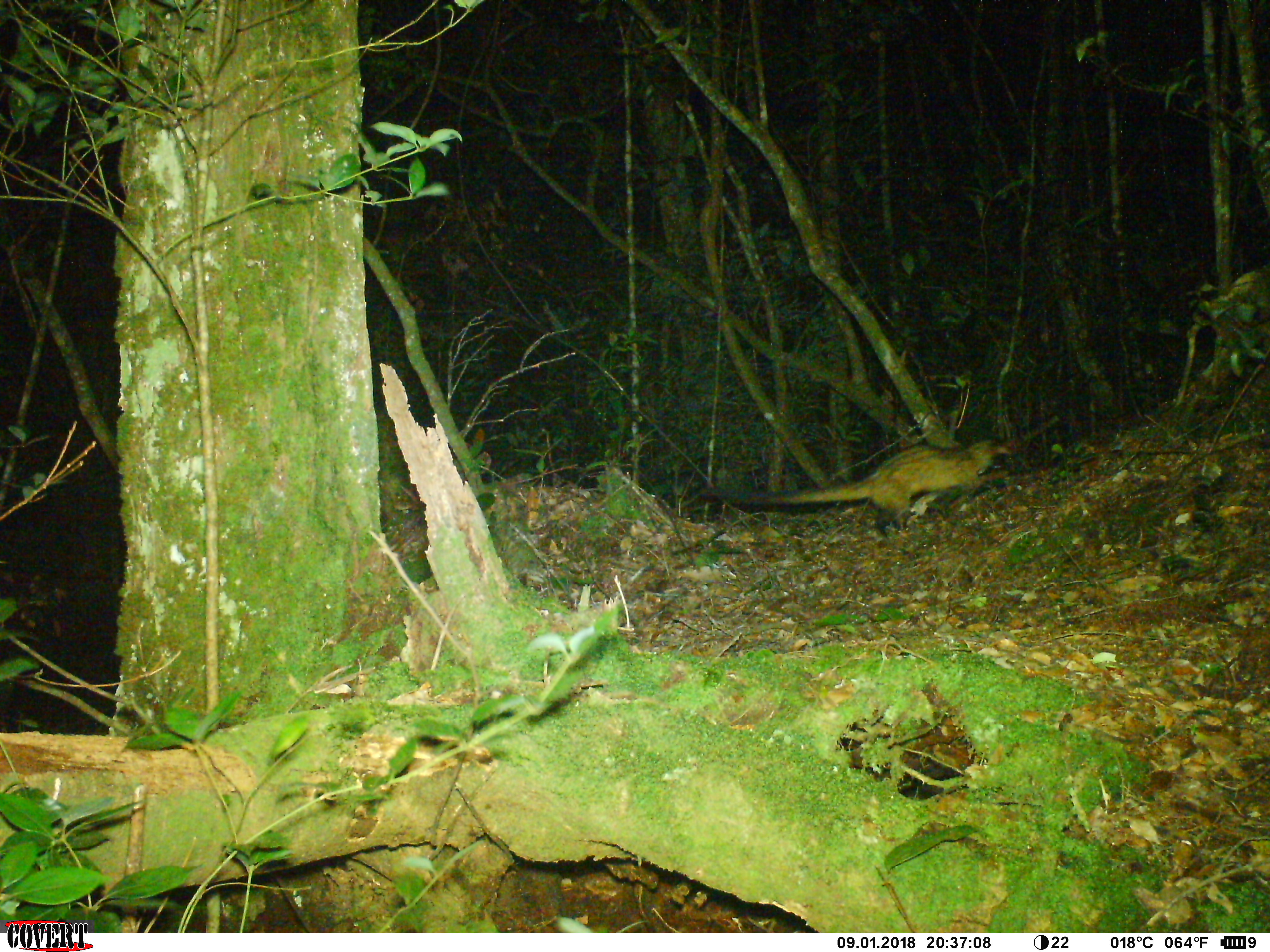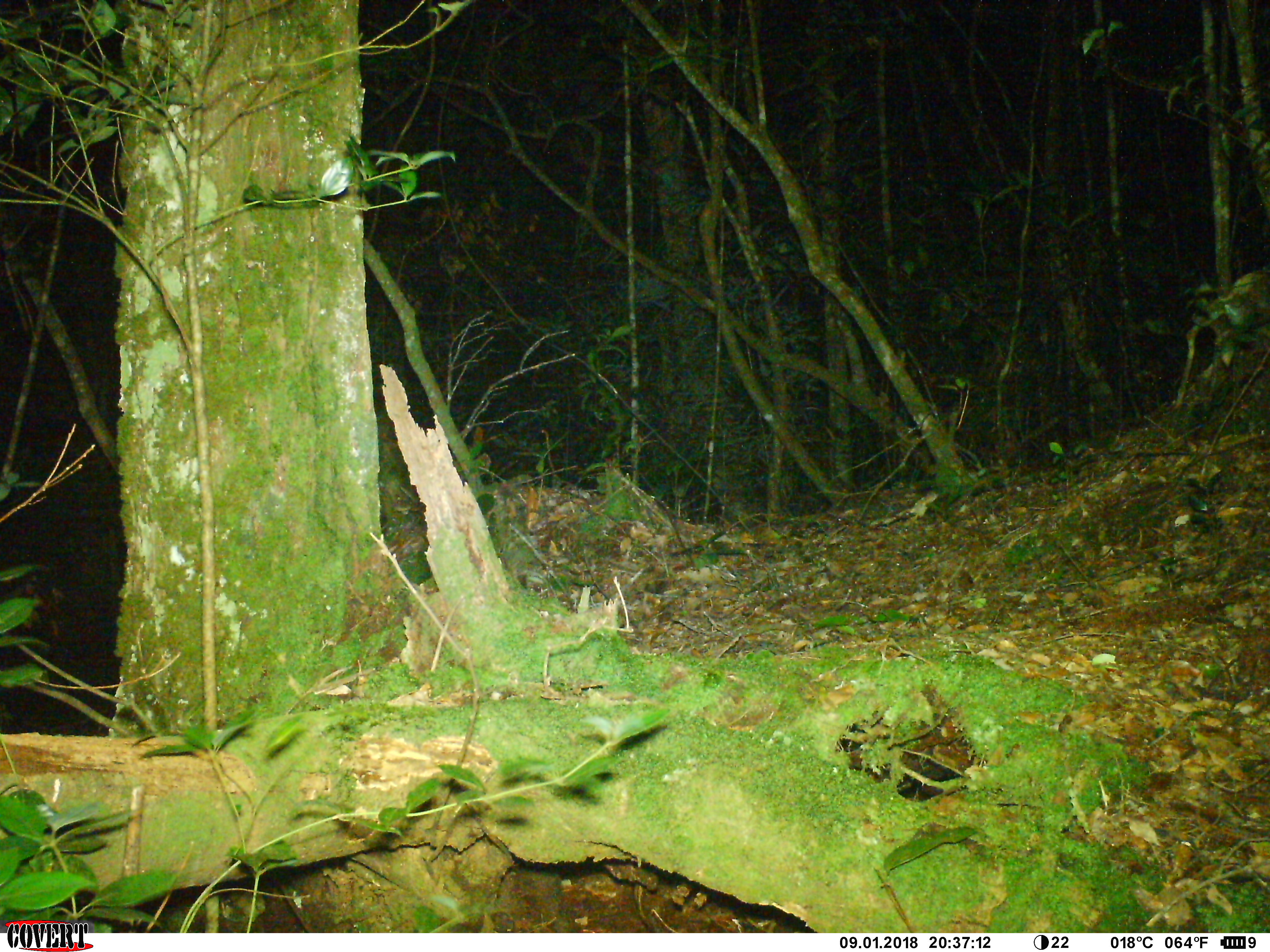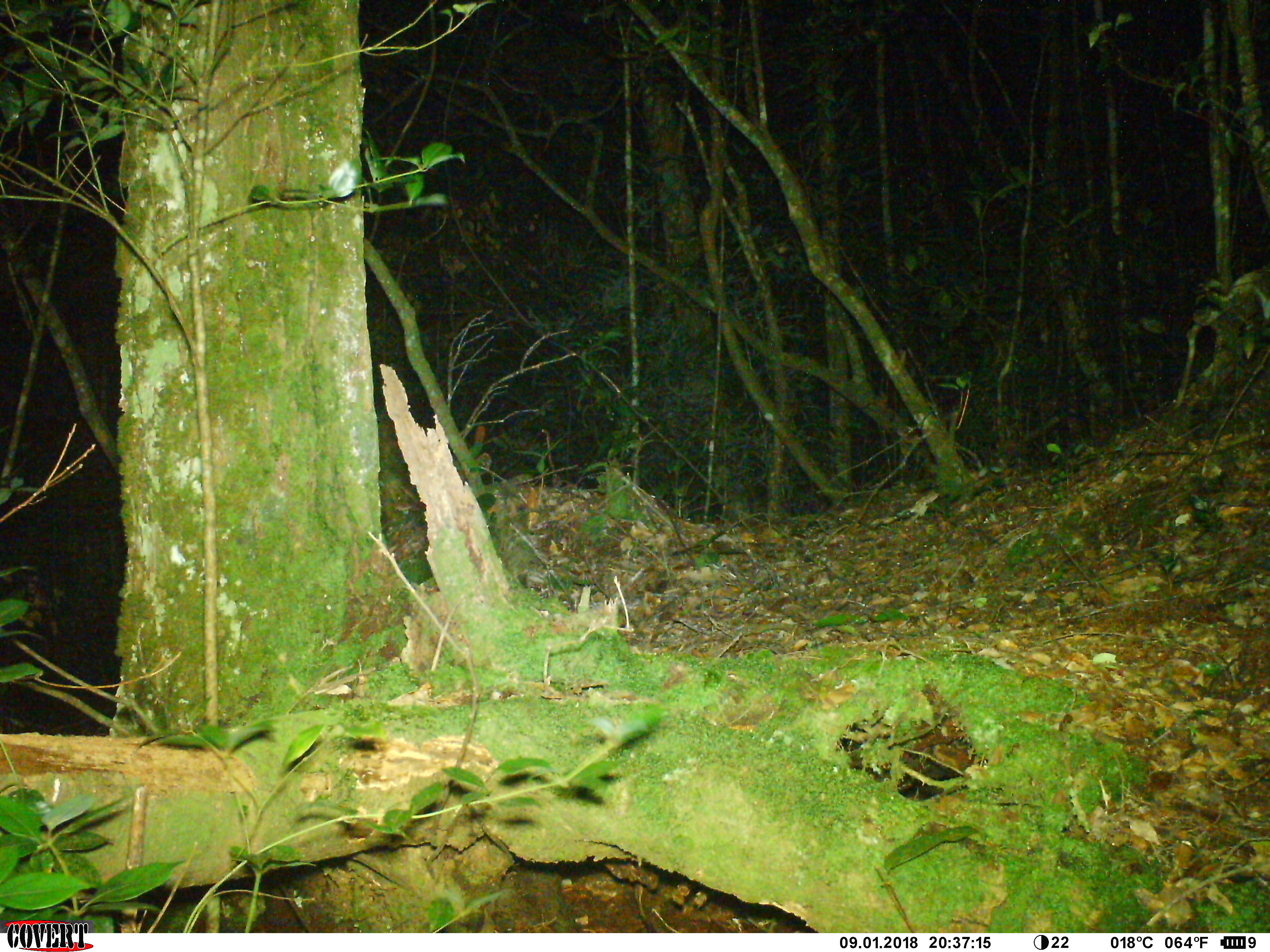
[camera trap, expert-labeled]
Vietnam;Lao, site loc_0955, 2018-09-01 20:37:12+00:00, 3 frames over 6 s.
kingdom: Animalia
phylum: Chordata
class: Mammalia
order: Carnivora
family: Viverridae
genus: Paradoxurus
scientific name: Paradoxurus hermaphroditus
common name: common palm civet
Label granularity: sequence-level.